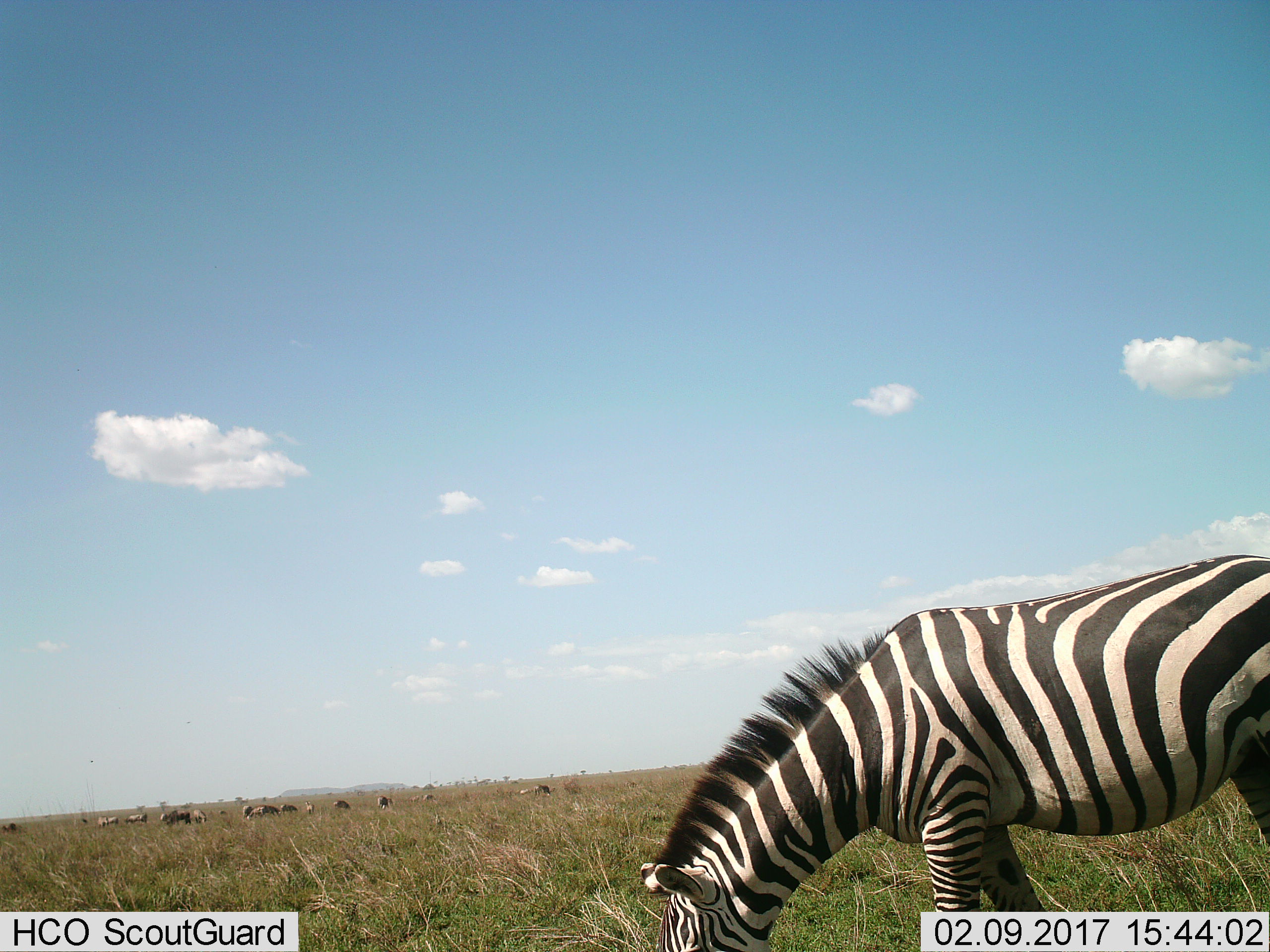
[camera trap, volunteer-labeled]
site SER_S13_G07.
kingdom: Animalia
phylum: Chordata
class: Mammalia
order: Perissodactyla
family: Equidae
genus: Equus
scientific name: Equus quagga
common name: plains zebra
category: zebraplains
Zebraplains (plains zebra) (Equus quagga), count 3. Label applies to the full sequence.